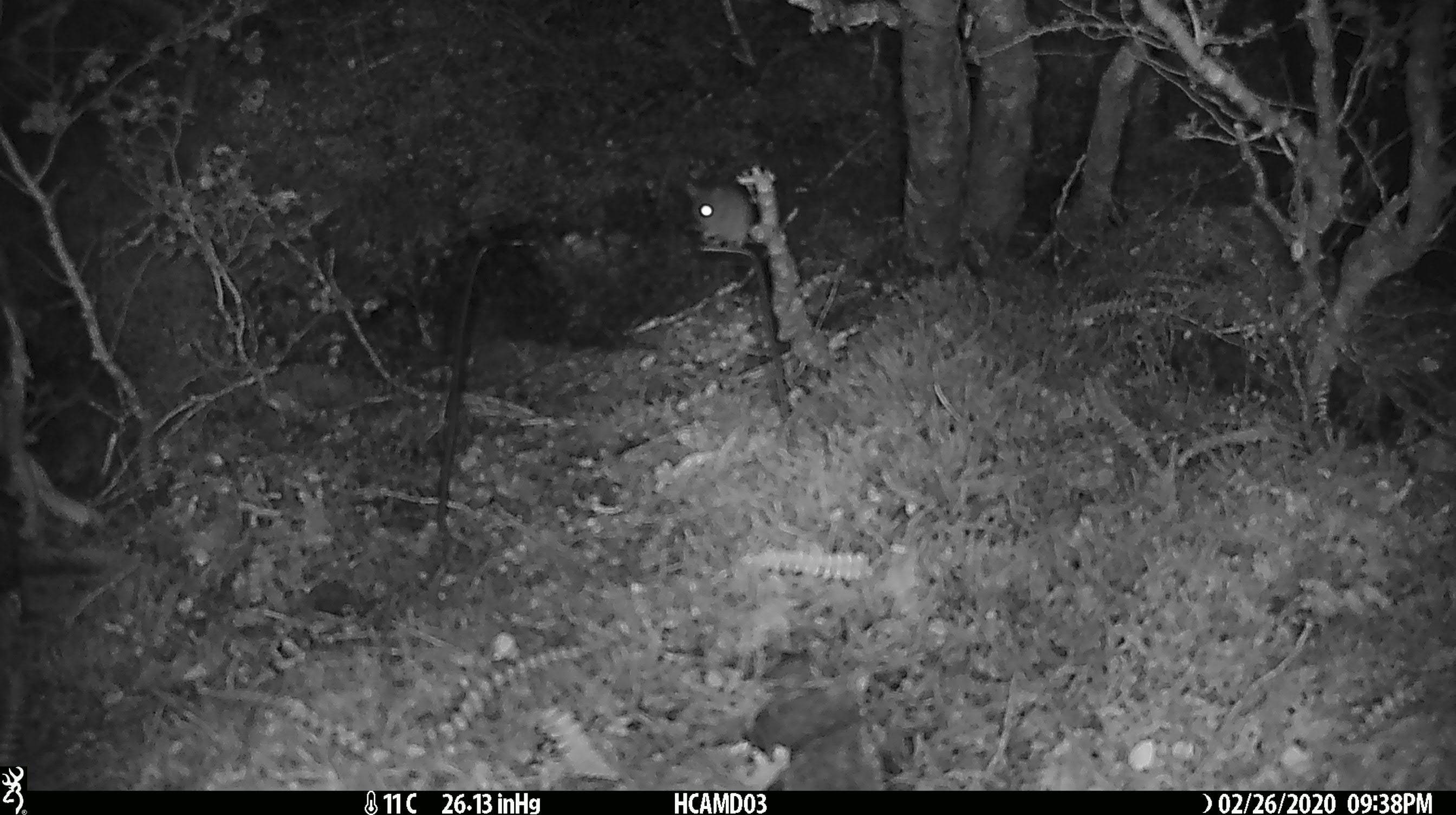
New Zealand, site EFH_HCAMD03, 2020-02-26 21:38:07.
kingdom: Animalia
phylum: Chordata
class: Mammalia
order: Rodentia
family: Muridae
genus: Mus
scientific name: Mus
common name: mouse